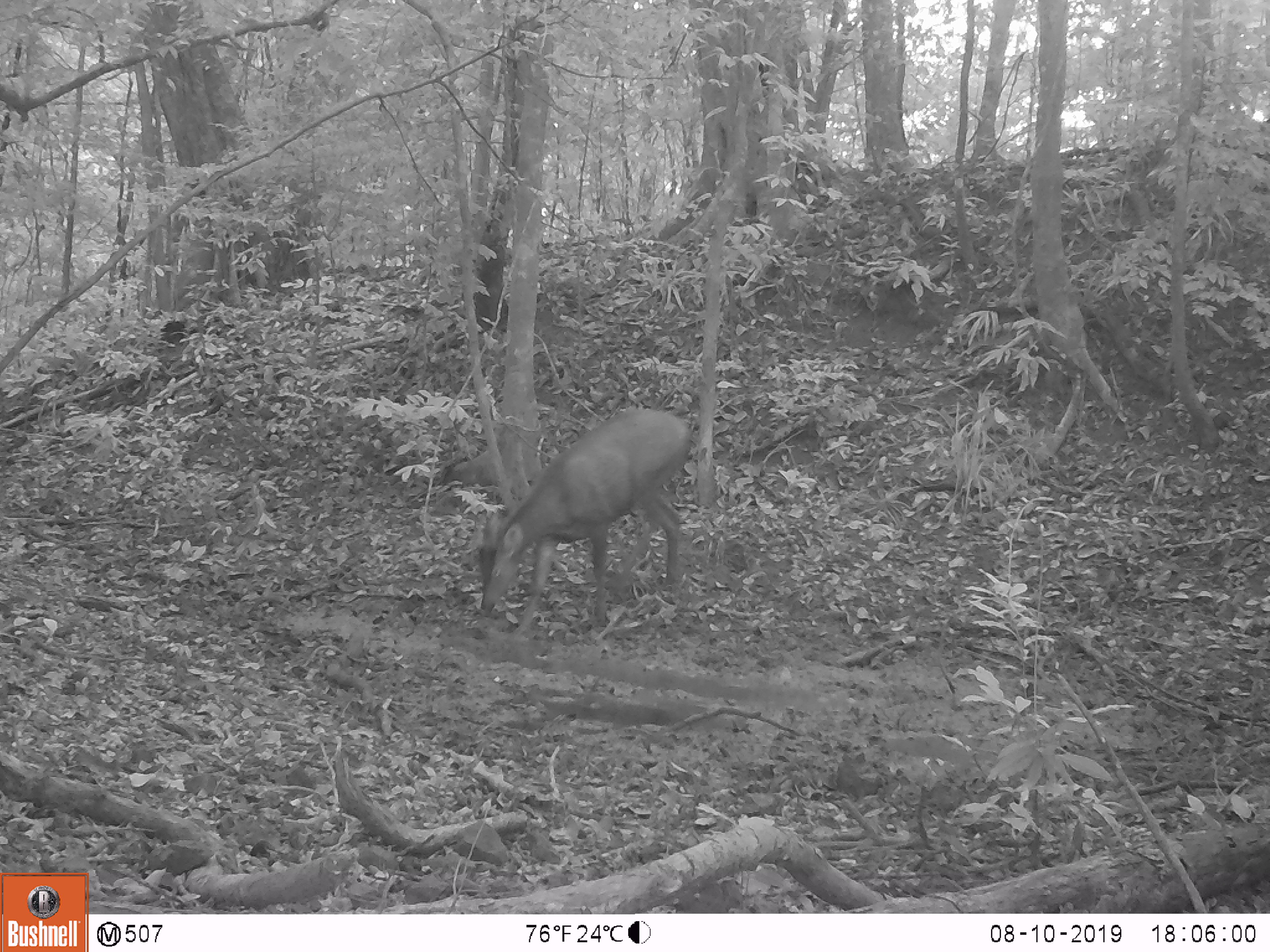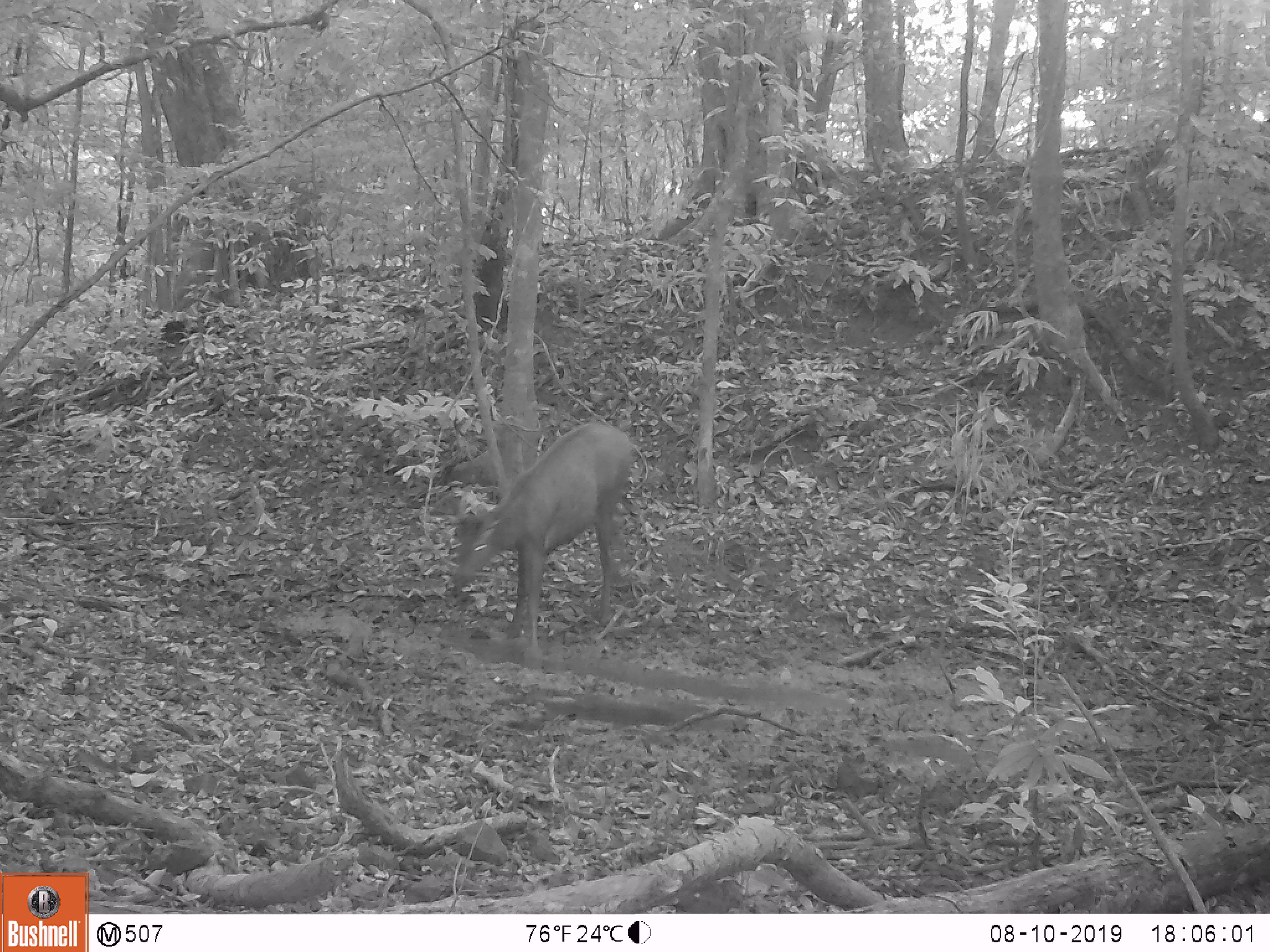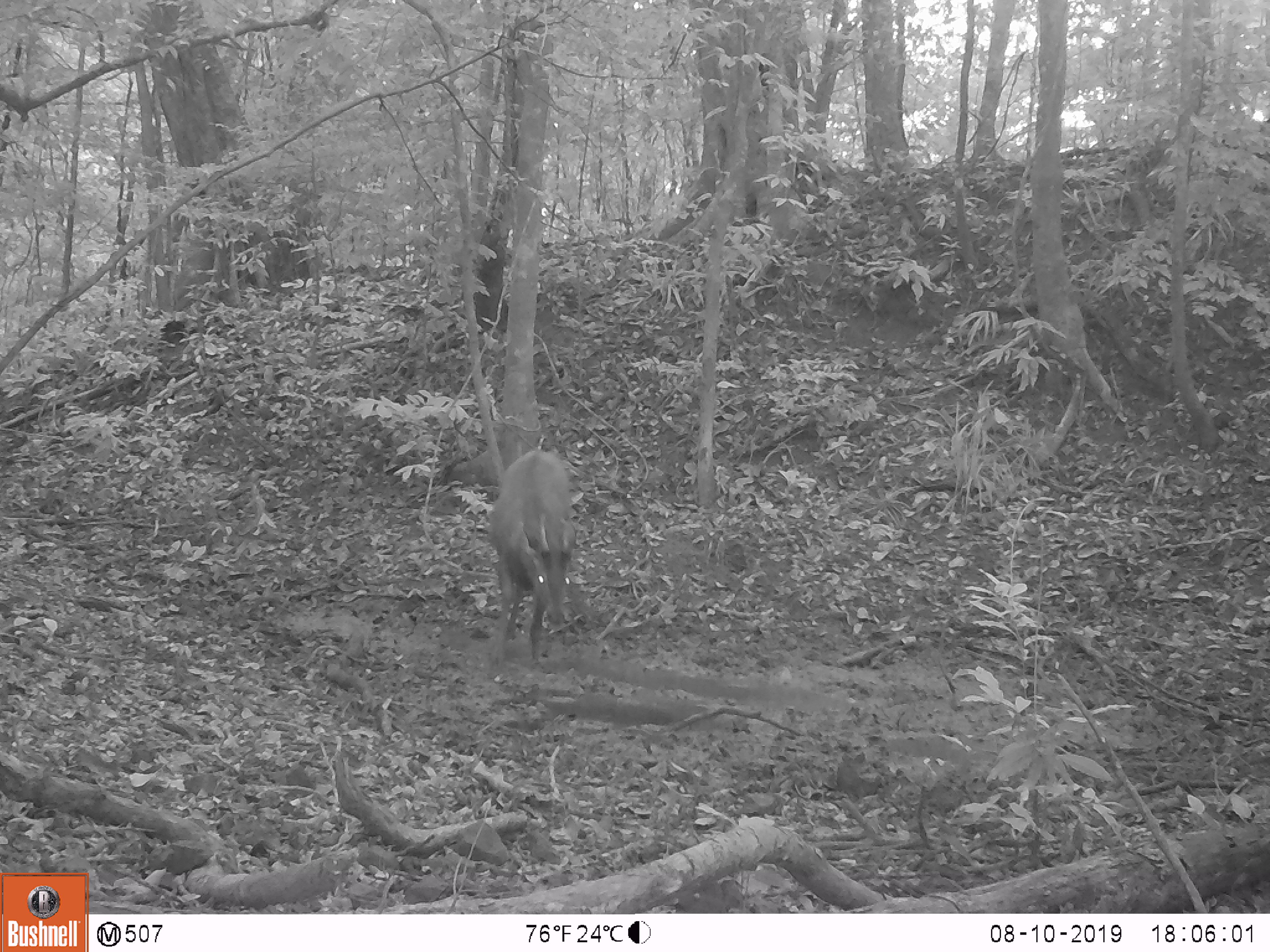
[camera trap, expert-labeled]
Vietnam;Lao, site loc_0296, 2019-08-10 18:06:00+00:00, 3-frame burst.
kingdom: Animalia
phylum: Chordata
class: Mammalia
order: Artiodactyla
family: Cervidae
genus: Rusa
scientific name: Rusa unicolor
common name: sambar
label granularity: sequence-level